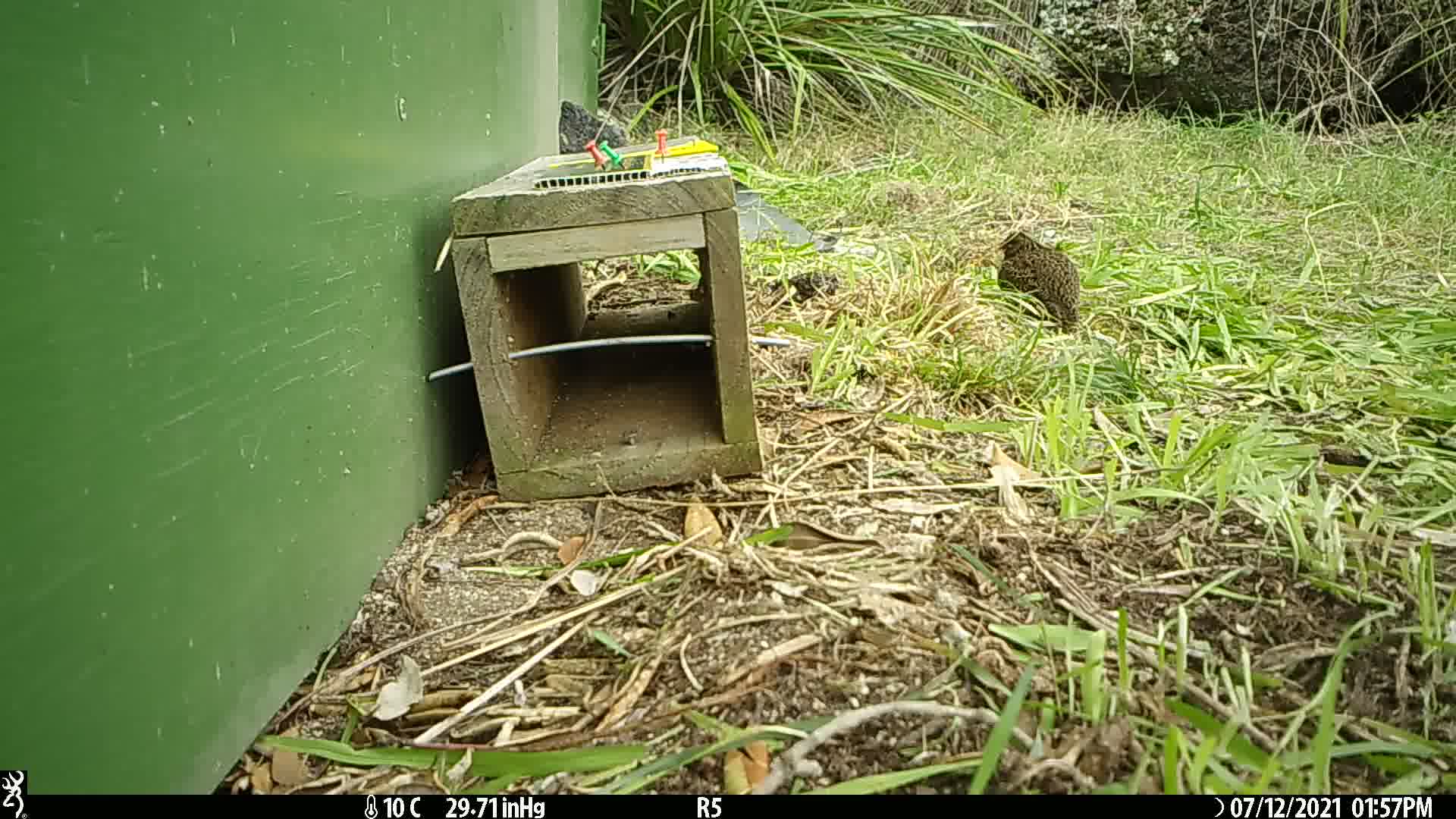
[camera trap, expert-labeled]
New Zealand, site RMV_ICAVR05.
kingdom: Animalia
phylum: Chordata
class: Aves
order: Galliformes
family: Phasianidae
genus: Synoicus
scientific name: Synoicus ypsilophorus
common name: brown quail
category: quail brown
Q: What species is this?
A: Quail brown (brown quail) (Synoicus ypsilophorus).